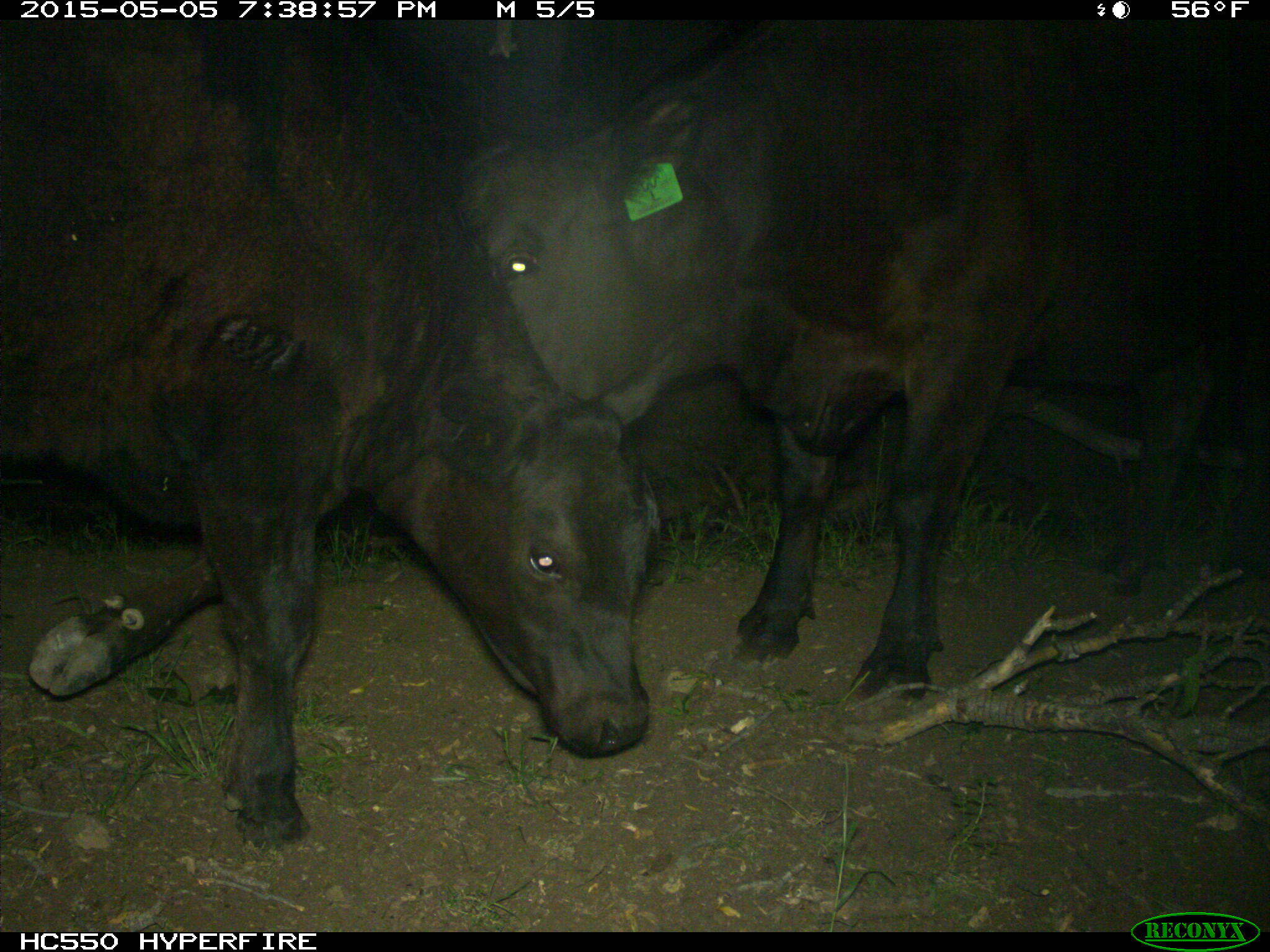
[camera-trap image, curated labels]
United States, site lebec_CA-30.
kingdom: Animalia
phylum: Chordata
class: Mammalia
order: Artiodactyla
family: Bovidae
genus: Bos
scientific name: Bos taurus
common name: domestic cow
Bos taurus (domestic cow).